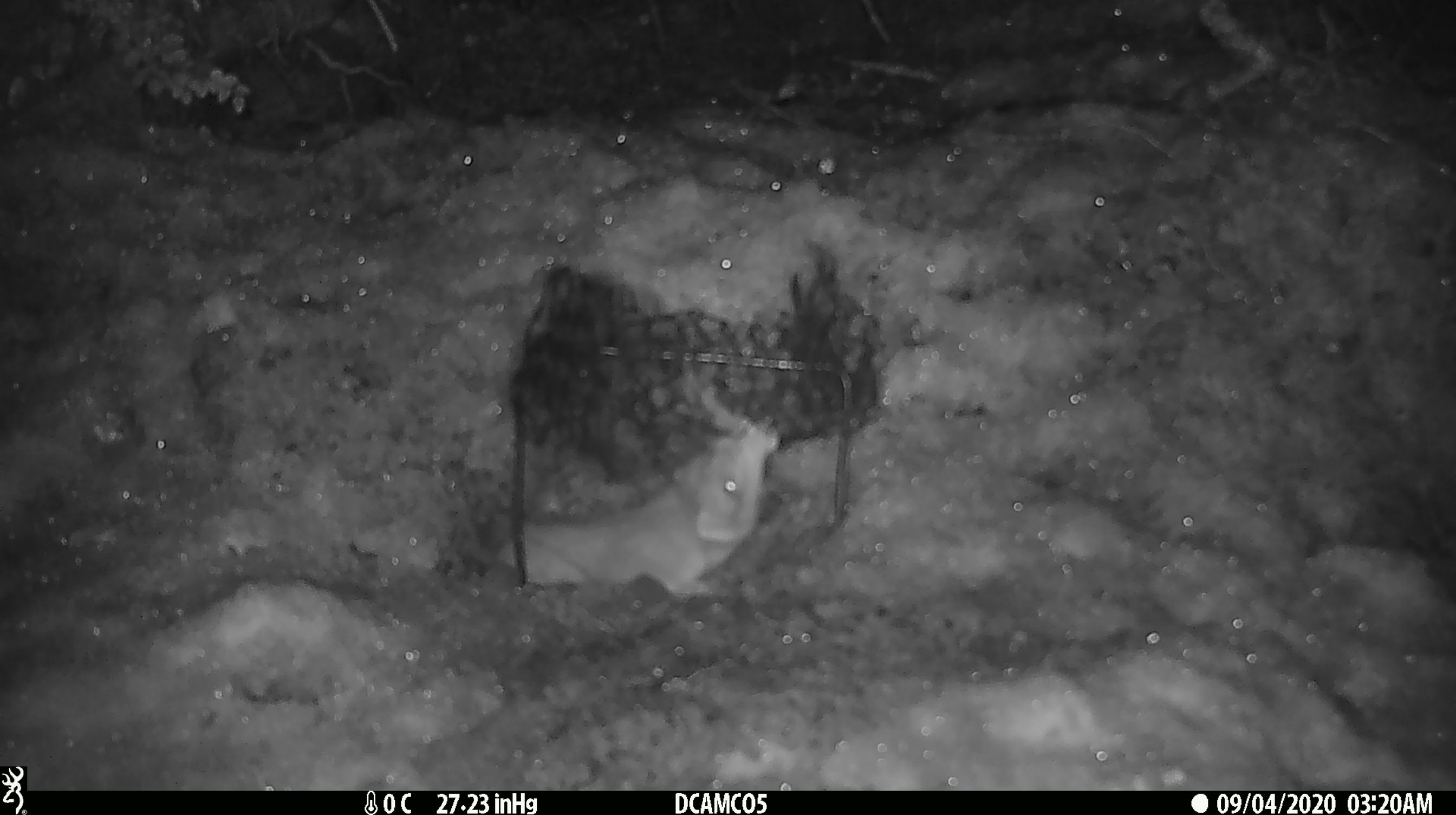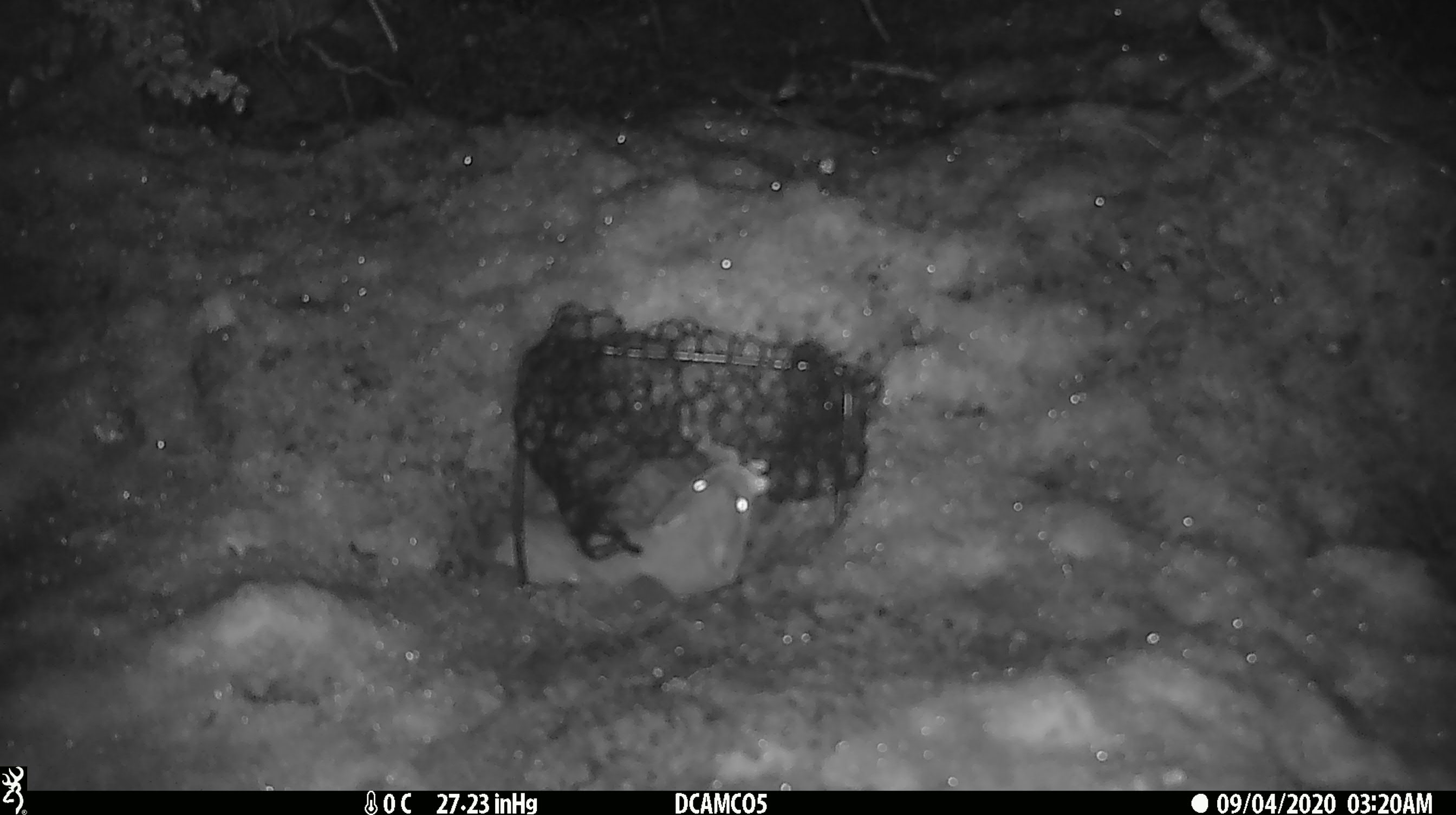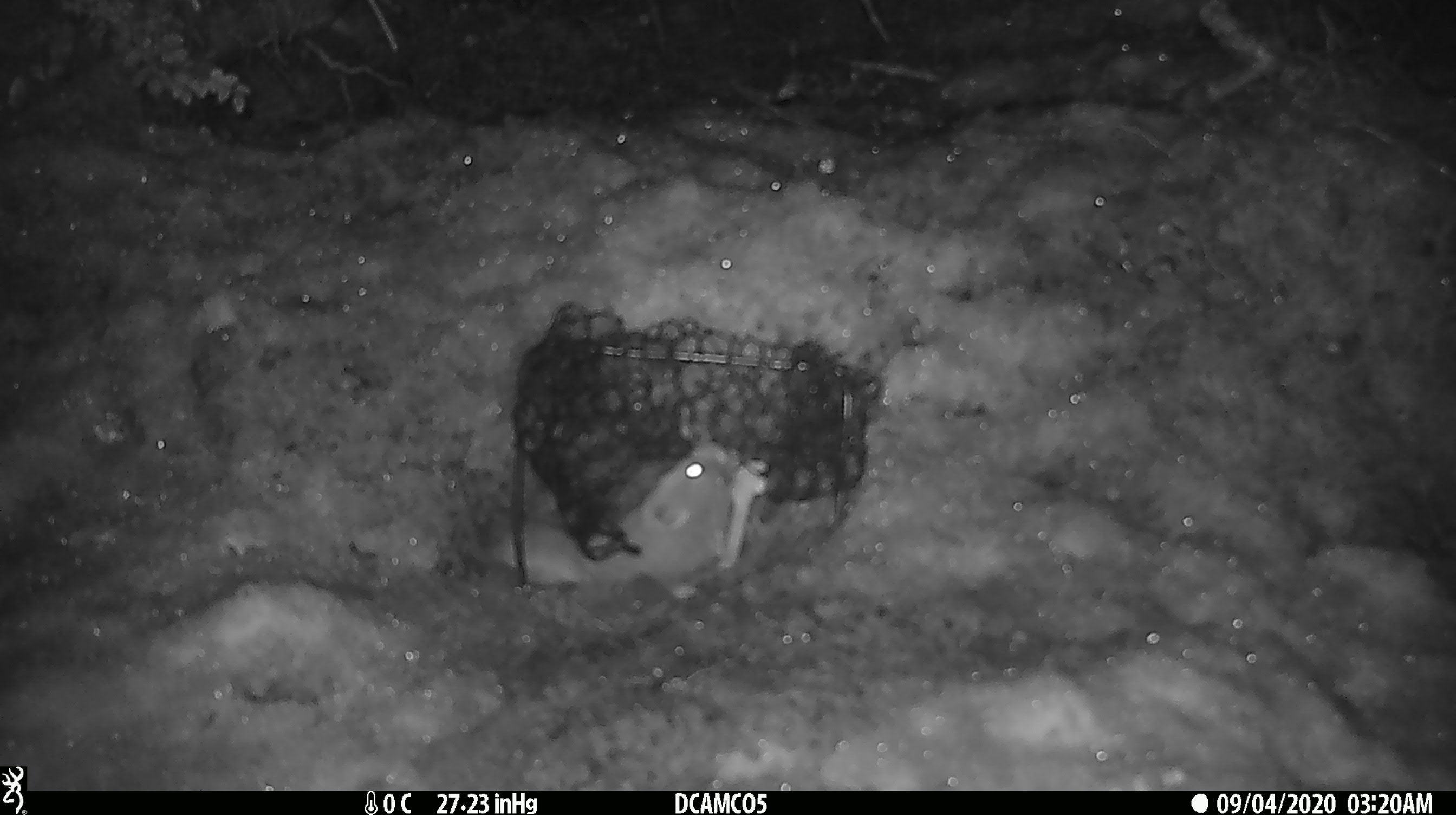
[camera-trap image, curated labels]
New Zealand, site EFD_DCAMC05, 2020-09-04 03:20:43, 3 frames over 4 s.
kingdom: Animalia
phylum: Chordata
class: Mammalia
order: Carnivora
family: Mustelidae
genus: Mustela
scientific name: Mustela erminea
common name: stoat